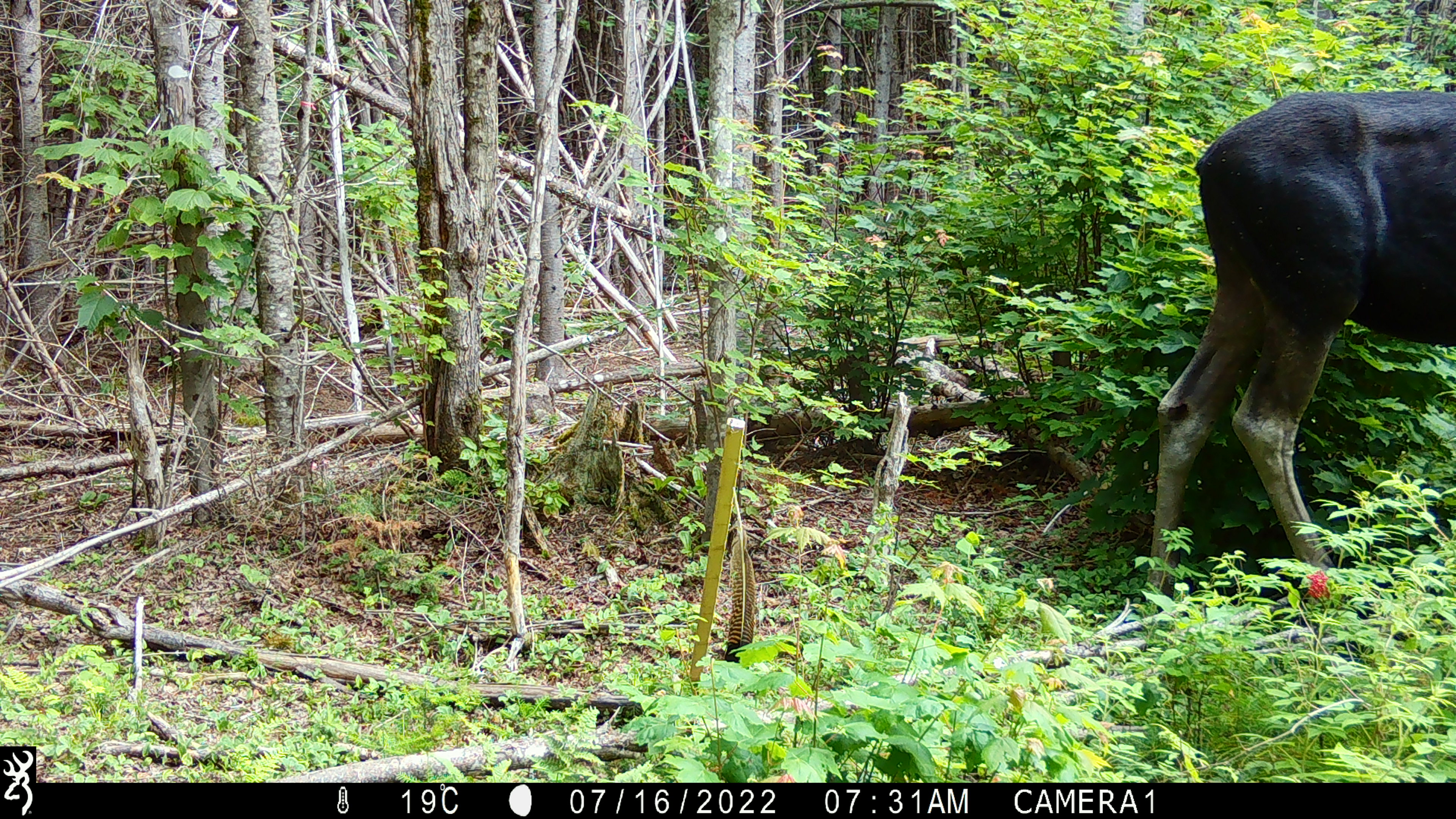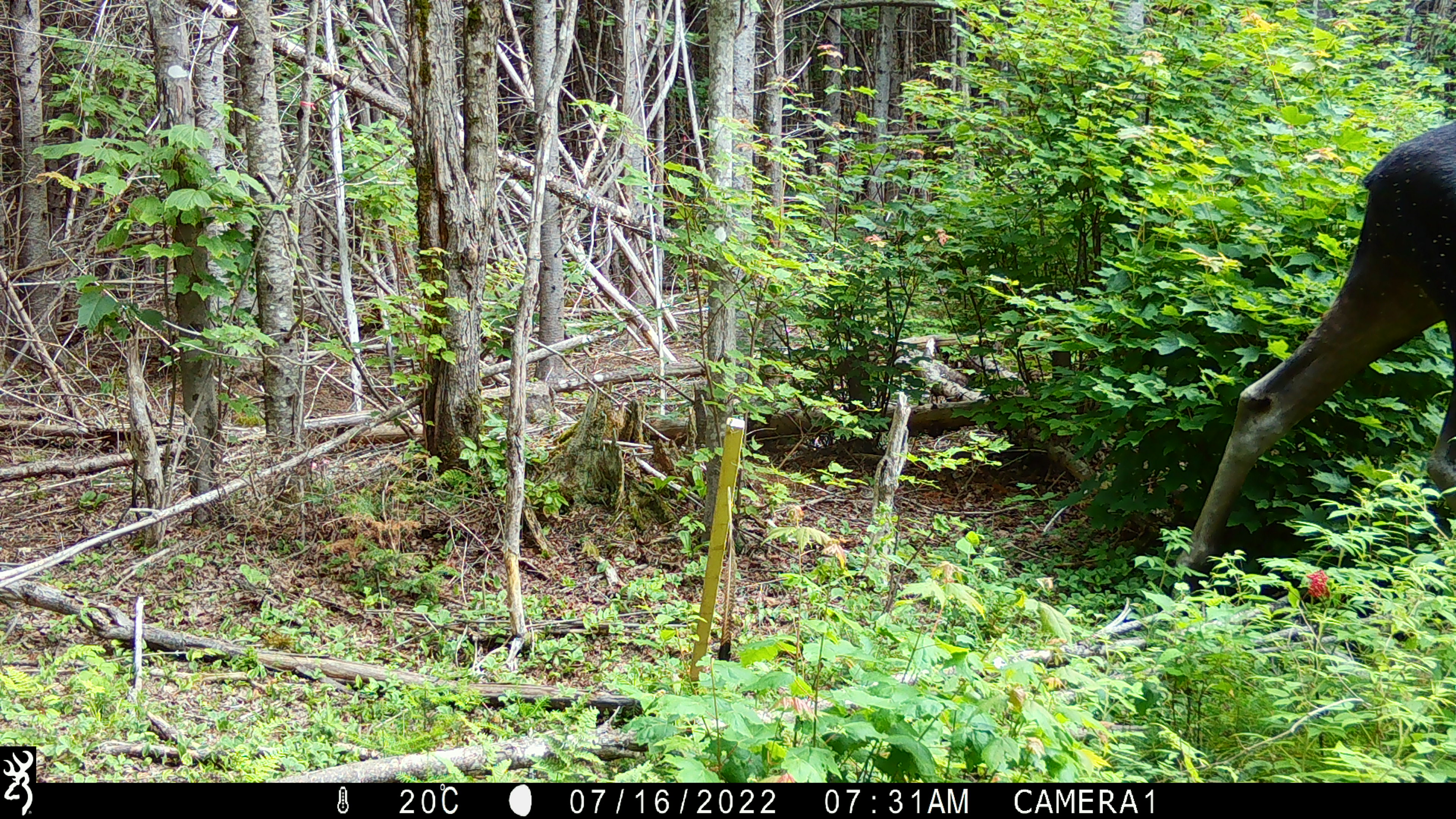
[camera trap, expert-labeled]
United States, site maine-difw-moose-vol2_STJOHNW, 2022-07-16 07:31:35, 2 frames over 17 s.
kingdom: Animalia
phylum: Chordata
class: Mammalia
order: Artiodactyla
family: Cervidae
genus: Alces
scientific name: Alces alces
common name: moose